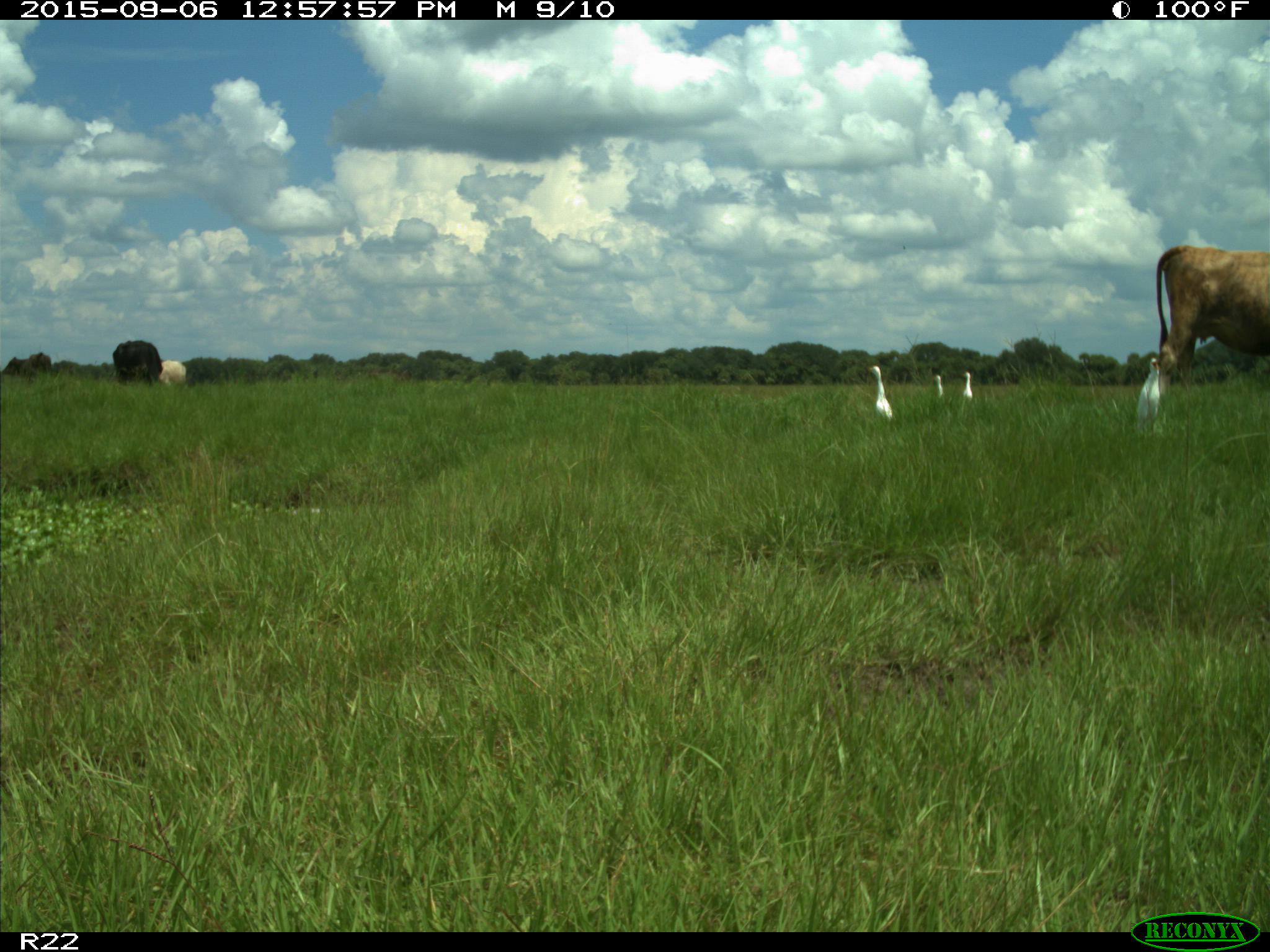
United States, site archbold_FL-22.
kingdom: Animalia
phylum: Chordata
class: Mammalia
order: Artiodactyla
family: Bovidae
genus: Bos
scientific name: Bos taurus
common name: domestic cow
Bos taurus (domestic cow).